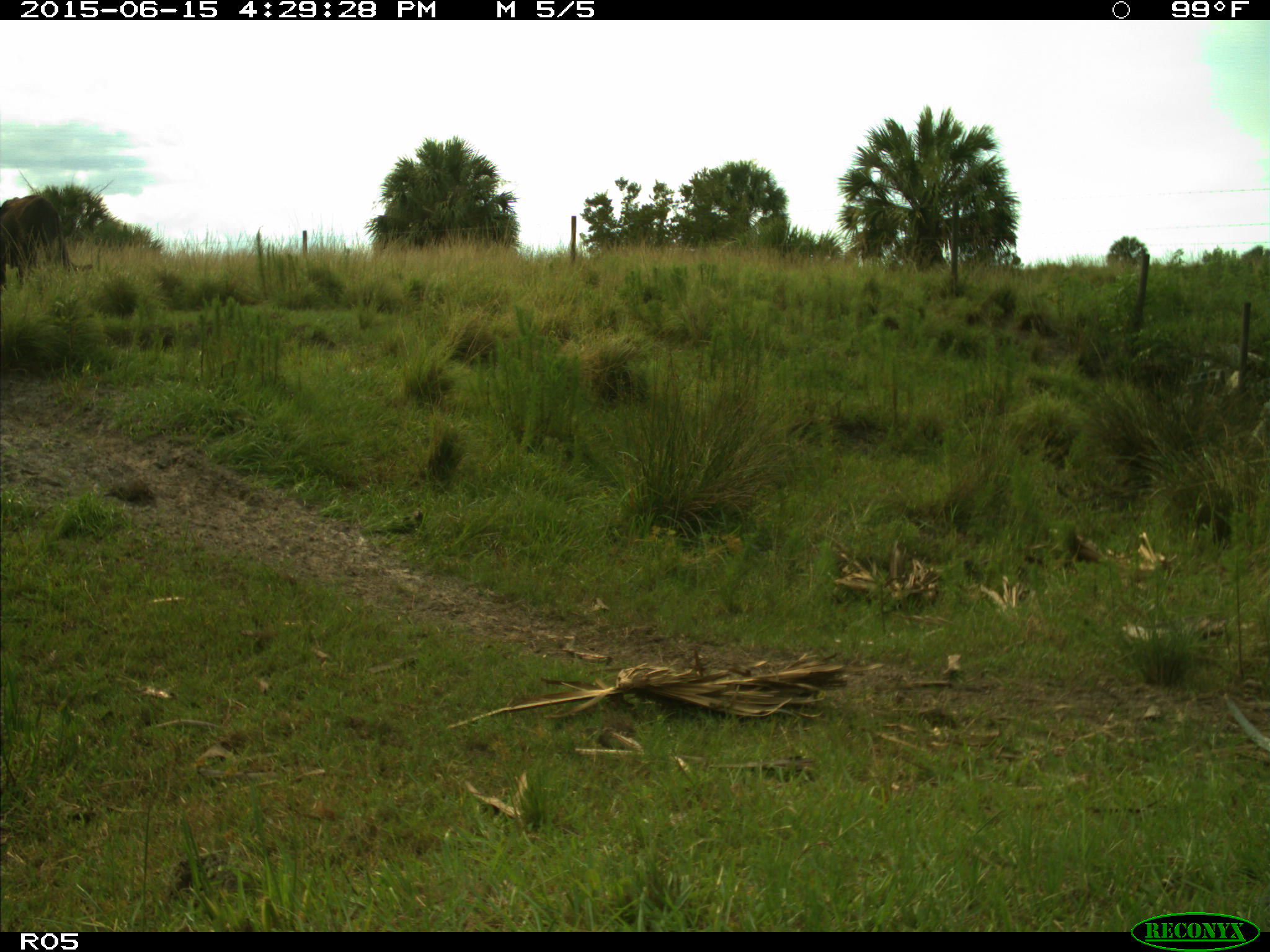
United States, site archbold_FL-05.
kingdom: Animalia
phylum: Chordata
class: Mammalia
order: Artiodactyla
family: Bovidae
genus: Bos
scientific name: Bos taurus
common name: domestic cow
Bos taurus (domestic cow).